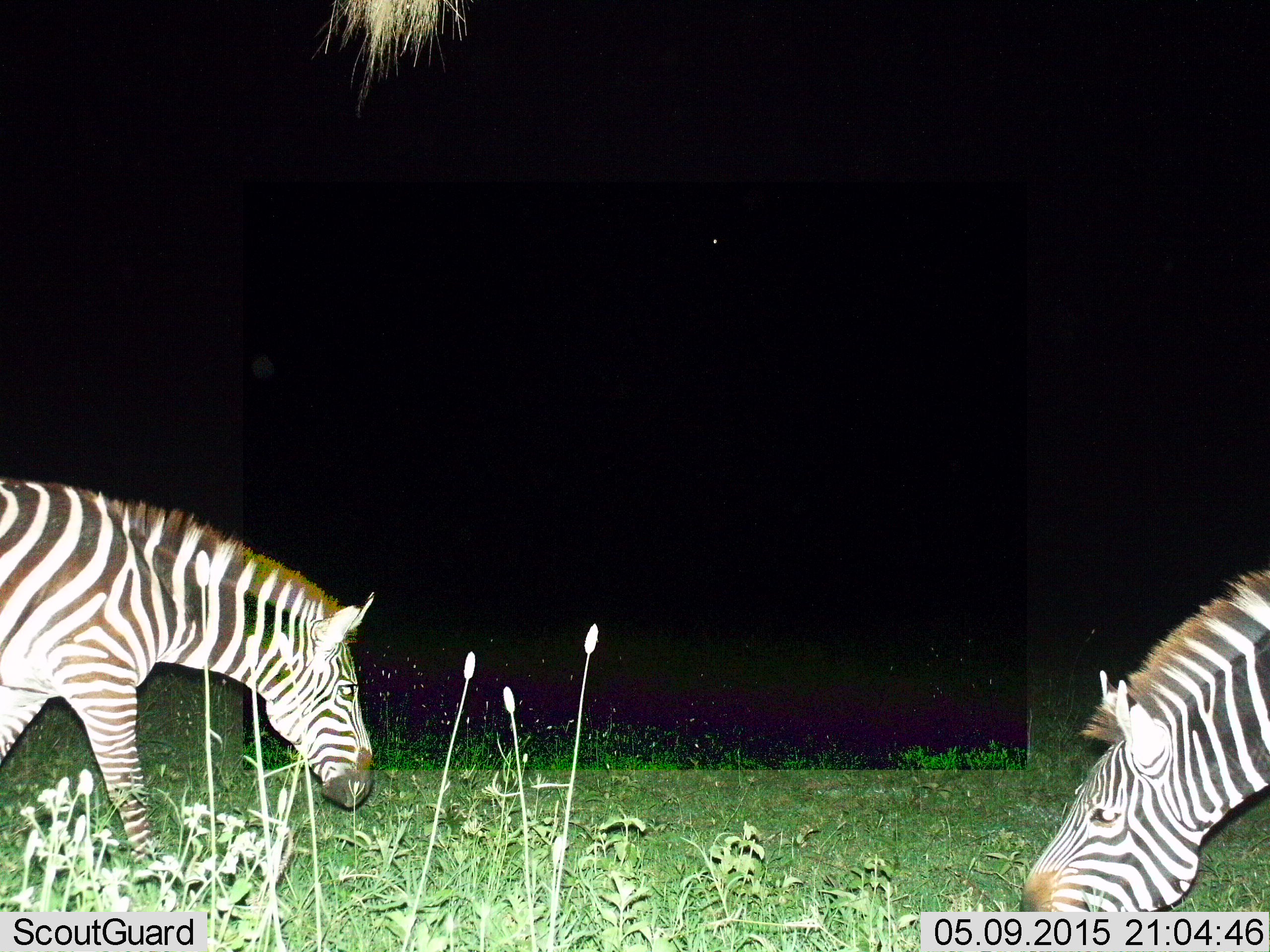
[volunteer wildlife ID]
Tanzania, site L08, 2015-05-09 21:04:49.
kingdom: Animalia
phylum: Chordata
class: Mammalia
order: Perissodactyla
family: Equidae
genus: Equus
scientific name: Equus quagga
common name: plains zebra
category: zebra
Zebra (plains zebra) (Equus quagga), count 2. Behavior (volunteer vote fractions): standing 20%, resting 0%, moving 20%, interacting 0%. Young present (vote fraction): 0%. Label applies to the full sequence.